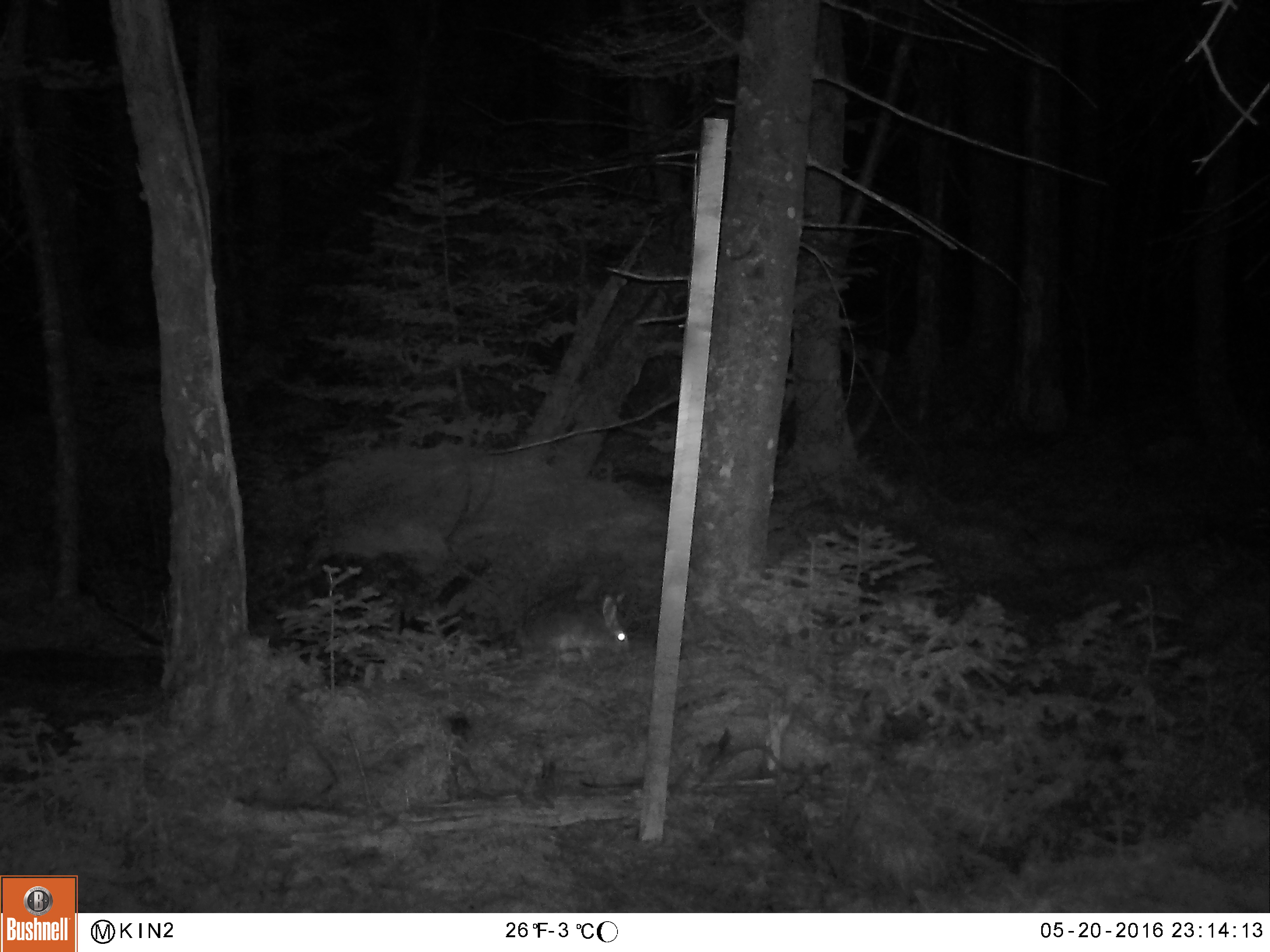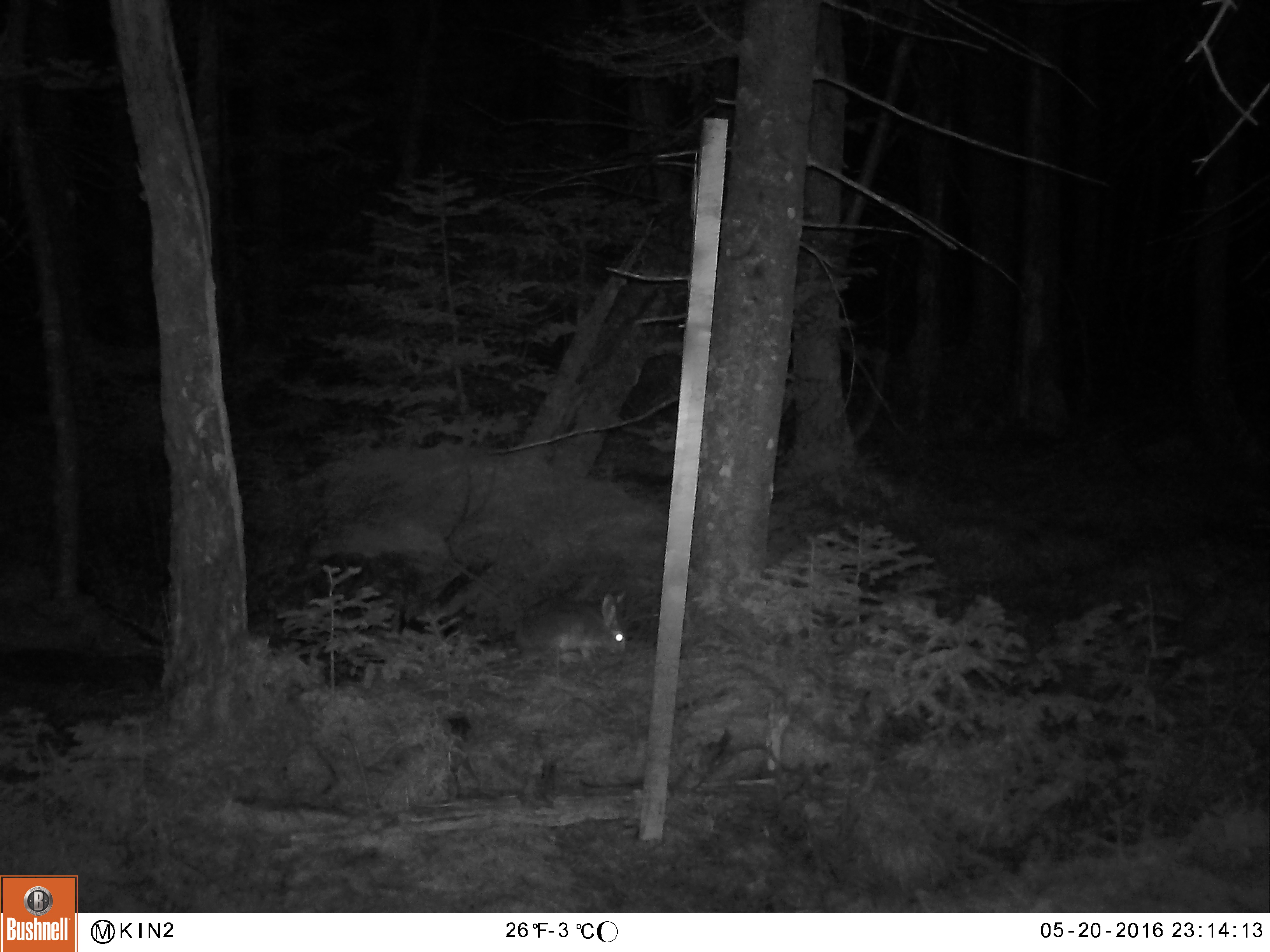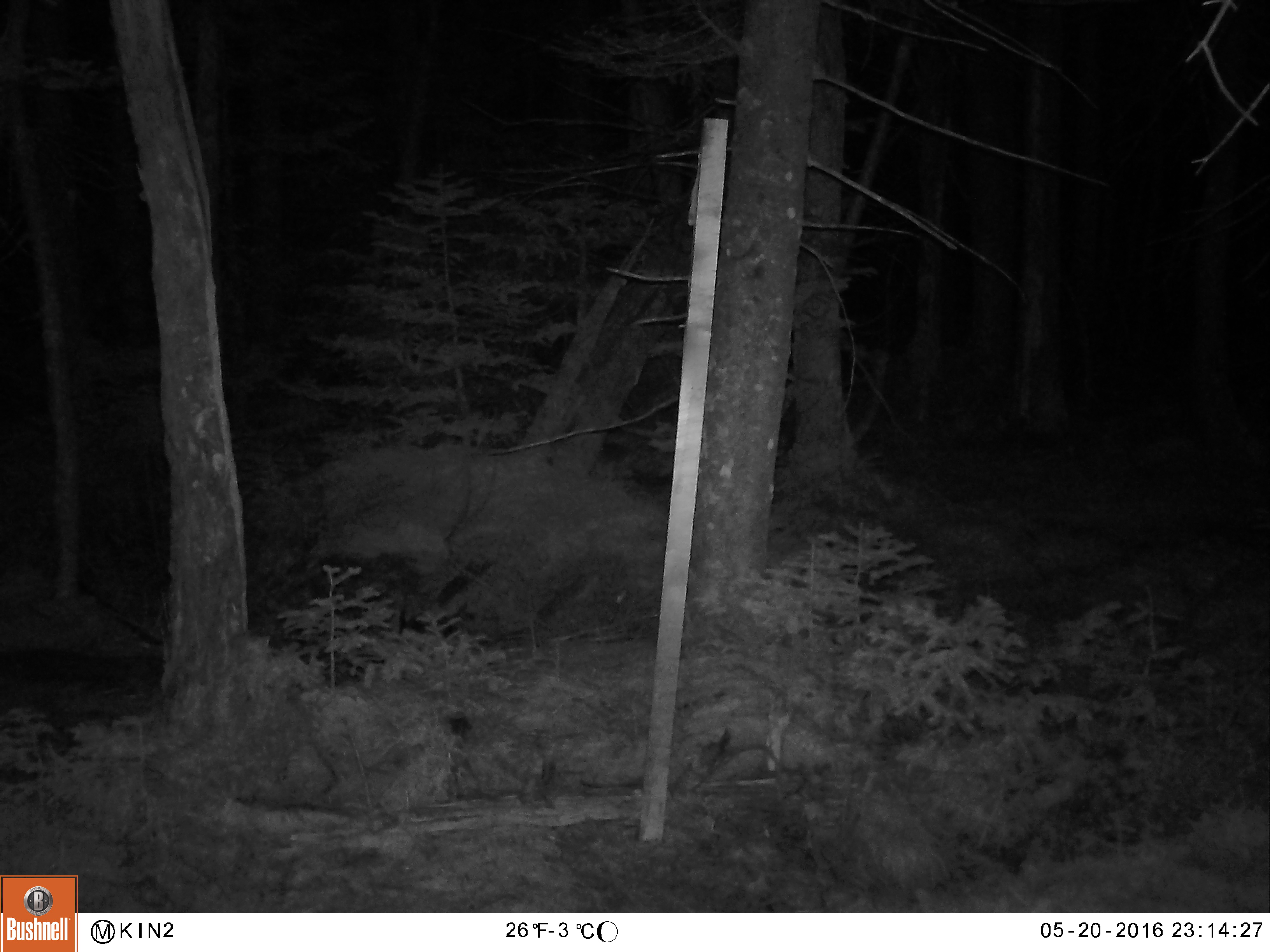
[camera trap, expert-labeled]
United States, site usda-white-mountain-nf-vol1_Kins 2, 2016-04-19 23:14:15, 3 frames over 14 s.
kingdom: Animalia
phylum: Chordata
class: Mammalia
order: Lagomorpha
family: Leporidae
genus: Lepus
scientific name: Lepus americanus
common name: snowshoe hare